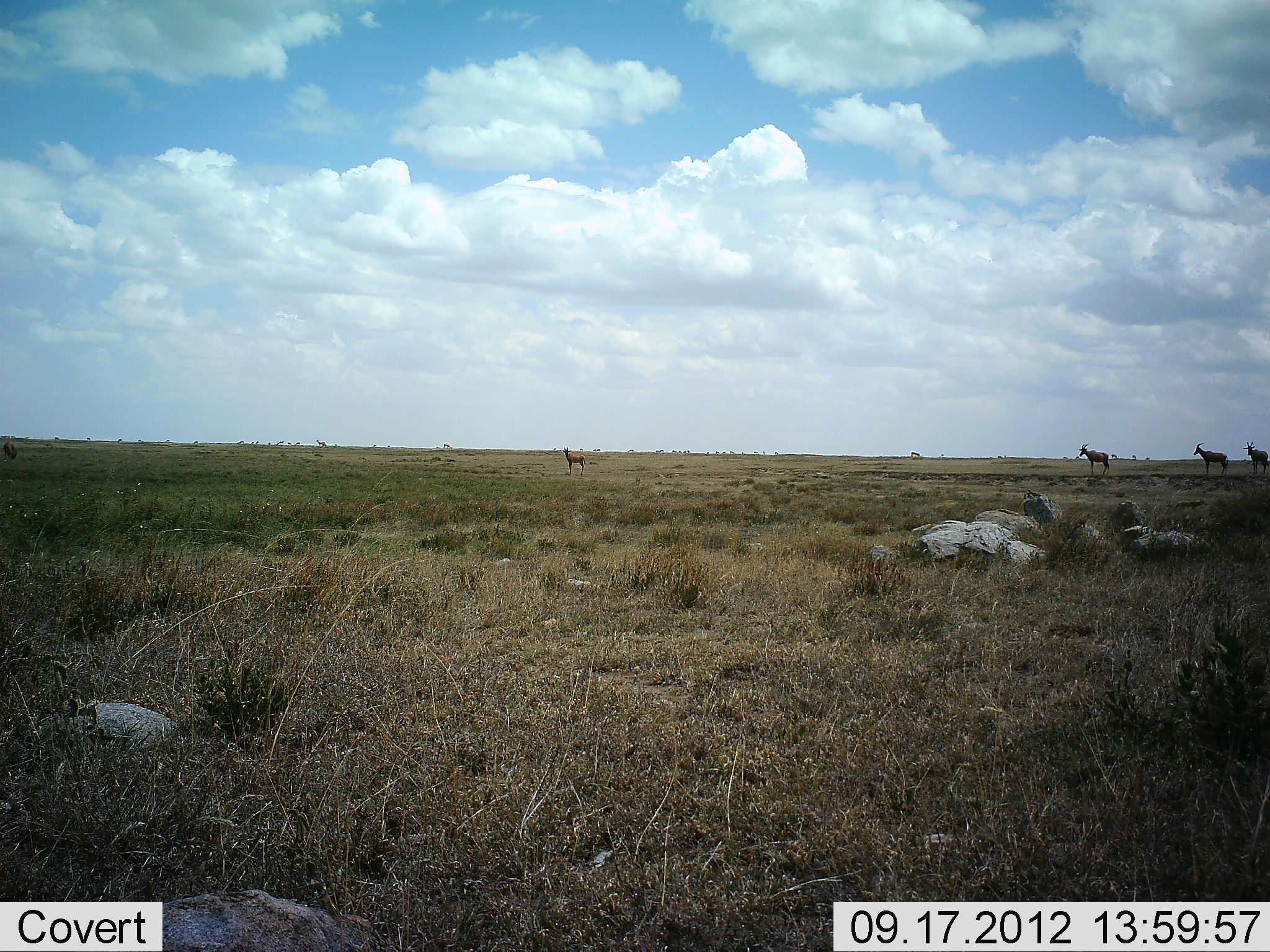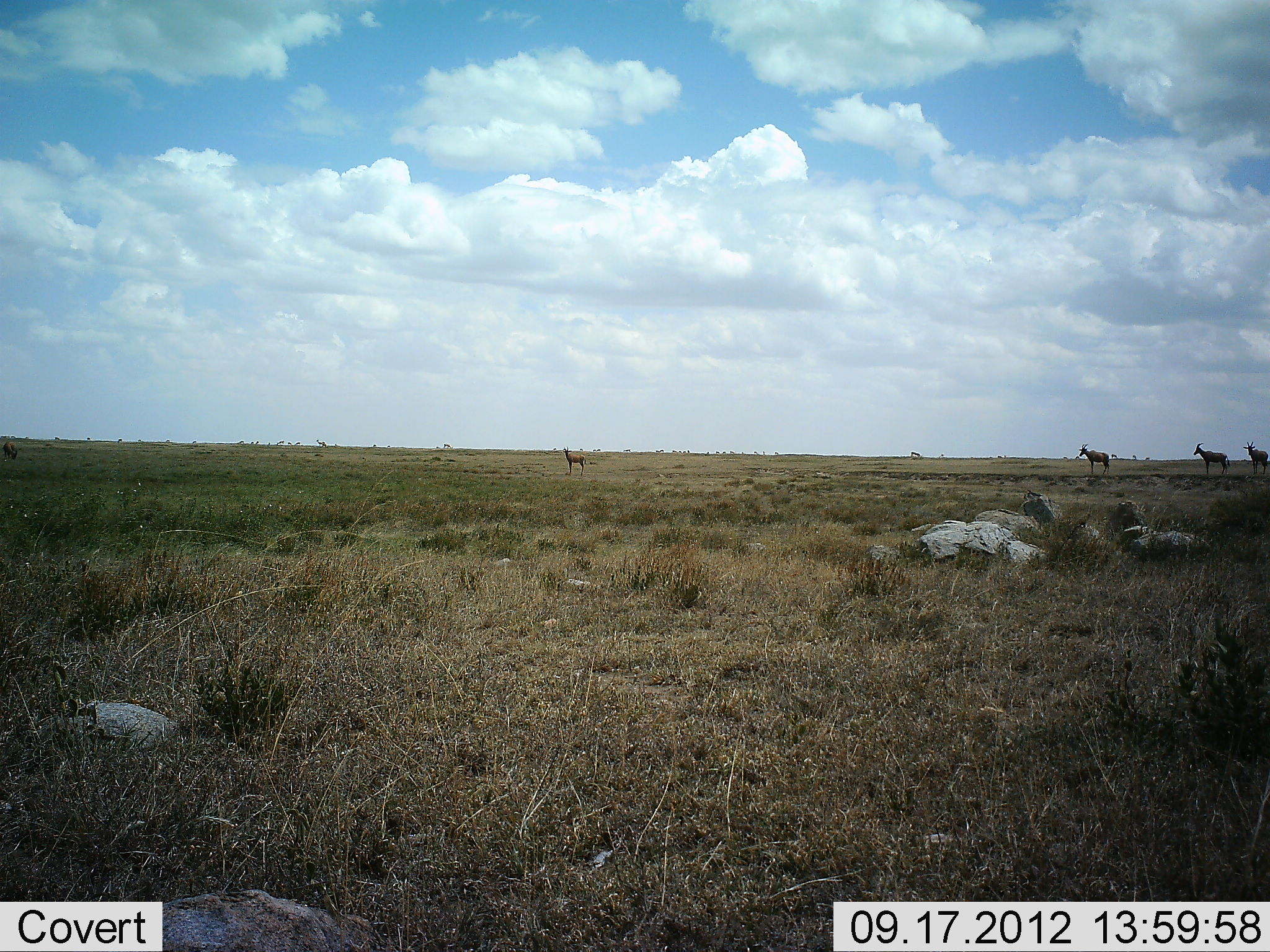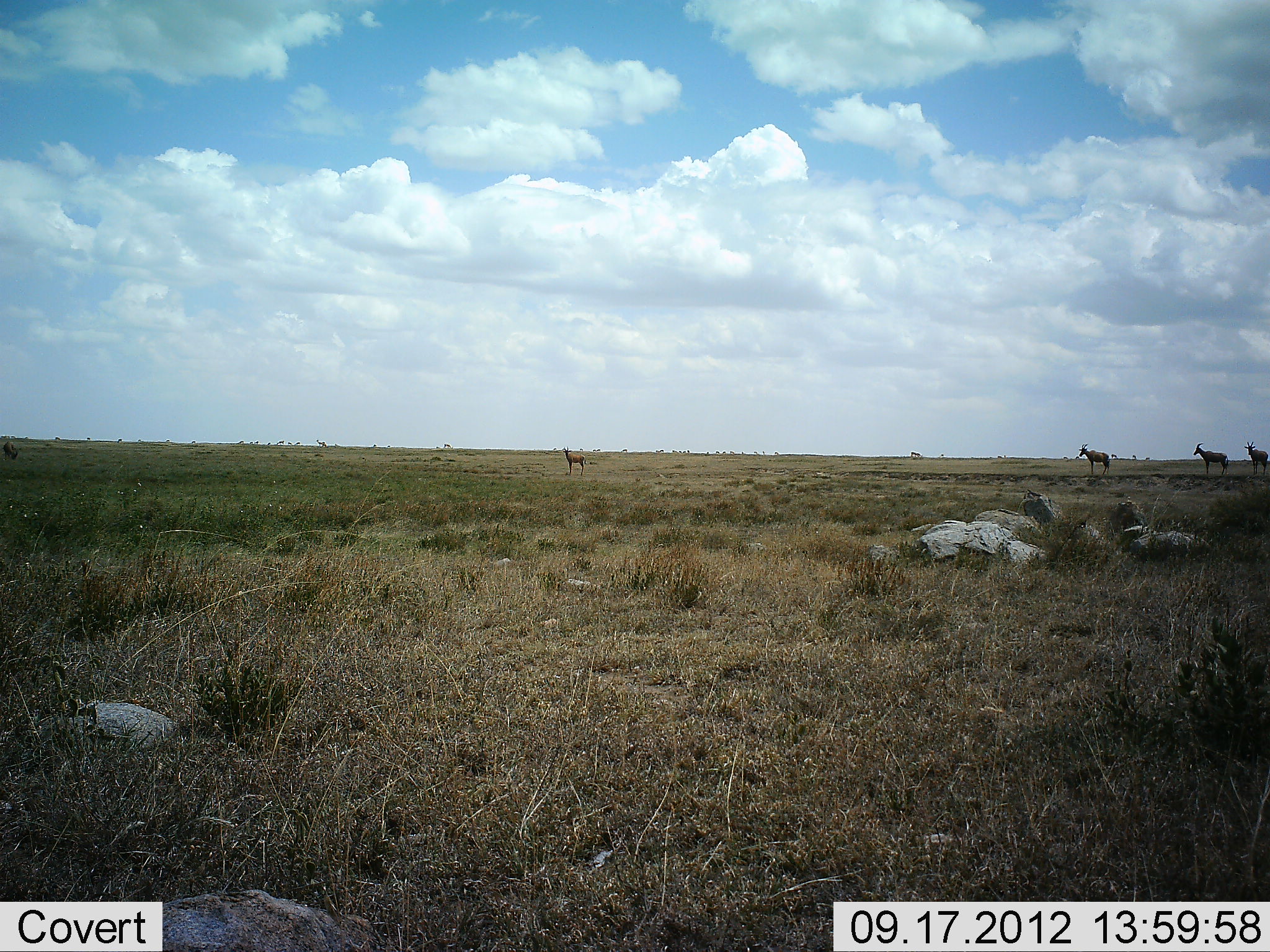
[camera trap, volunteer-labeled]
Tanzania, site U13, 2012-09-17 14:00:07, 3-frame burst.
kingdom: Animalia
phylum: Chordata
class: Mammalia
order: Artiodactyla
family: Bovidae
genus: Damaliscus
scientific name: Damaliscus lunatus jimela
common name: topi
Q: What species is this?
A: Topi (Damaliscus lunatus jimela).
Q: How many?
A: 5.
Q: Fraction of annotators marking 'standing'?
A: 88%.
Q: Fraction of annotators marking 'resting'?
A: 0%.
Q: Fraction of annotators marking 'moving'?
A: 12%.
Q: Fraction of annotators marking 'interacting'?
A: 0%.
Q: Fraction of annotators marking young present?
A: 12%.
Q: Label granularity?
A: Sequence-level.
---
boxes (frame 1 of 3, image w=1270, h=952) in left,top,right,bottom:
animal: 1193,442,1229,476; 1077,443,1110,474; 1241,441,1269,475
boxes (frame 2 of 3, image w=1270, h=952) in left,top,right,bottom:
animal: 1192,442,1231,476; 1078,443,1109,475; 1242,442,1268,475; 563,447,587,476; 2,442,17,460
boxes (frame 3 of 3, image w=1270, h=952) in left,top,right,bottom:
animal: 1193,443,1229,476; 1078,444,1110,475; 1244,441,1268,476